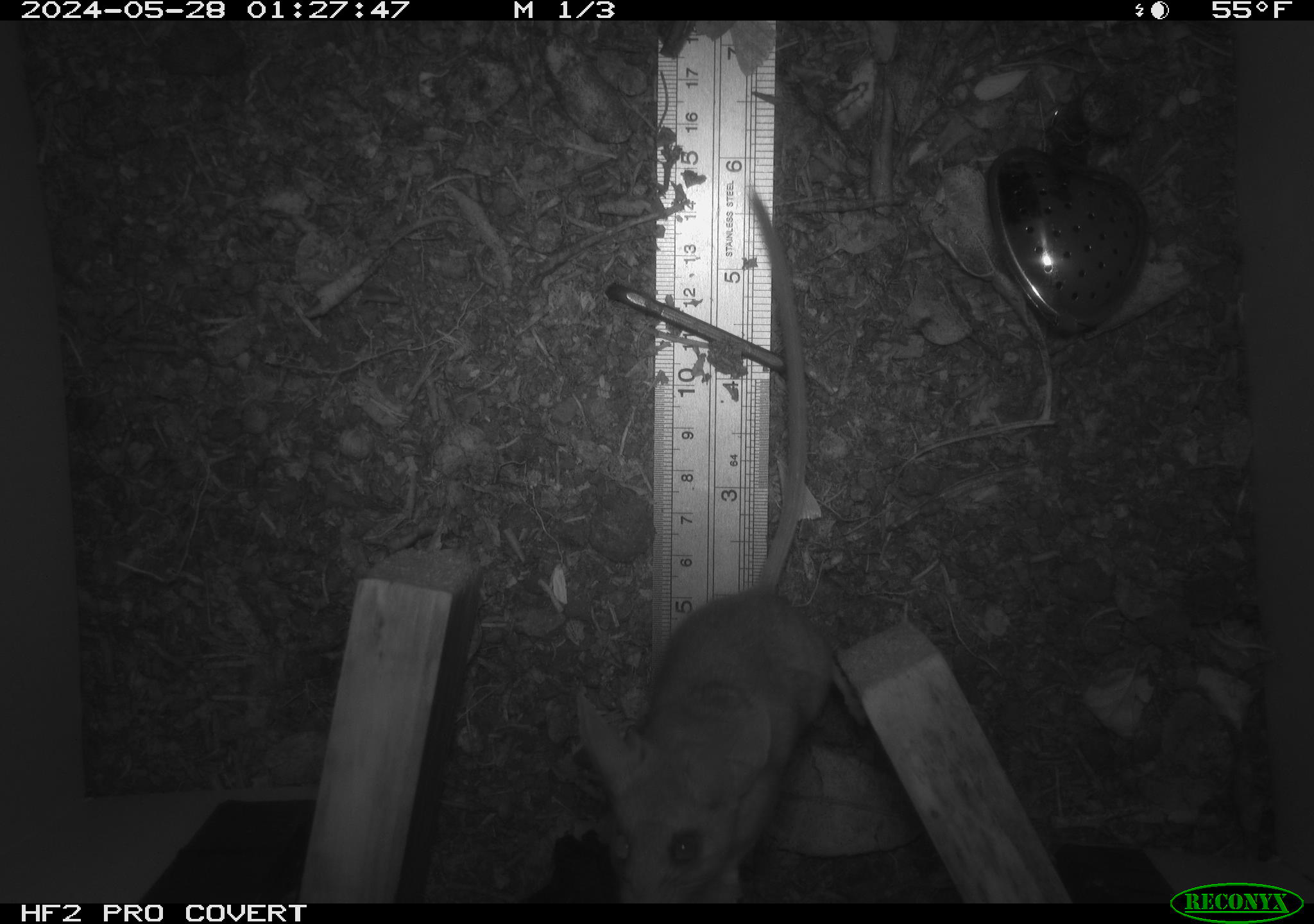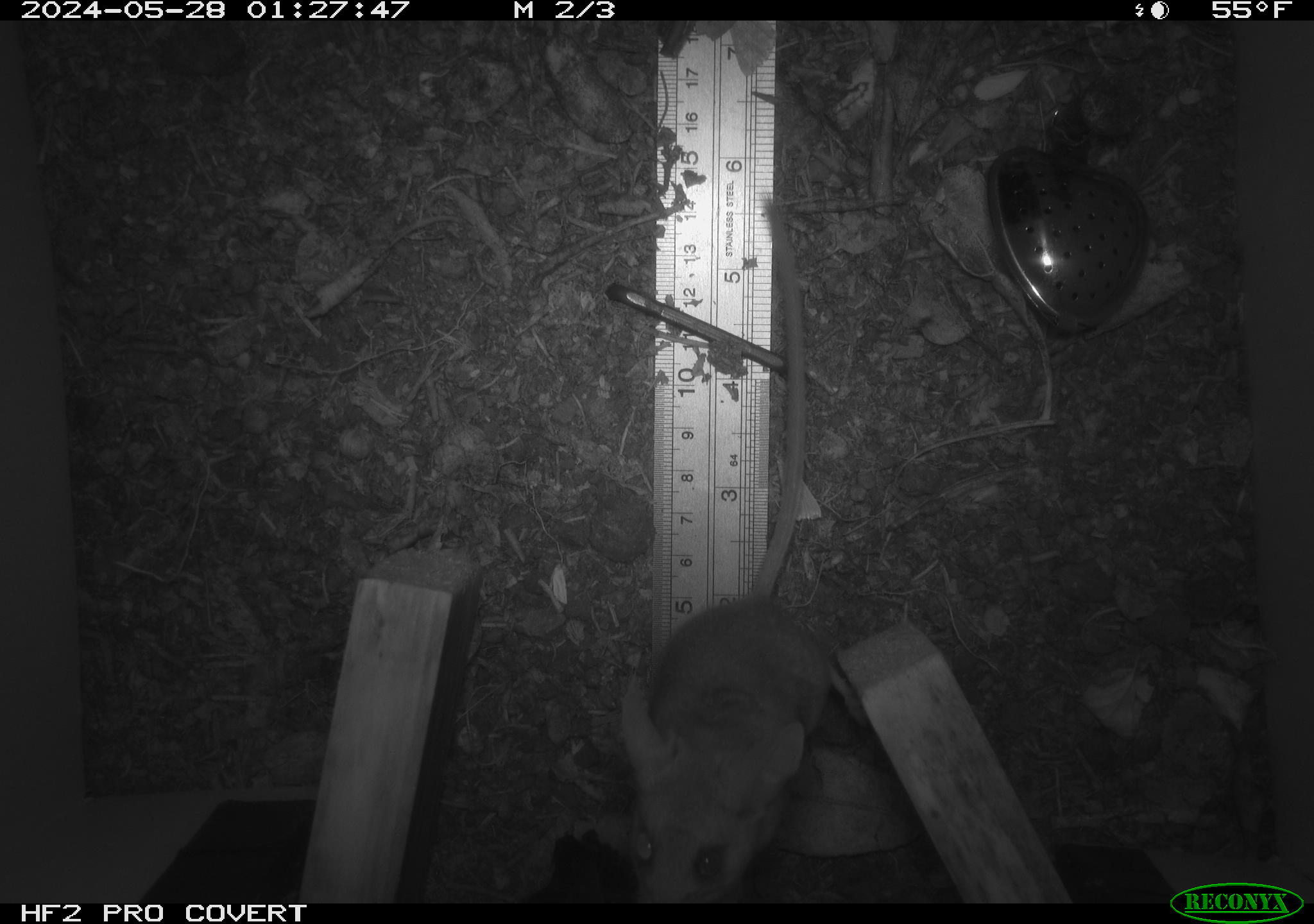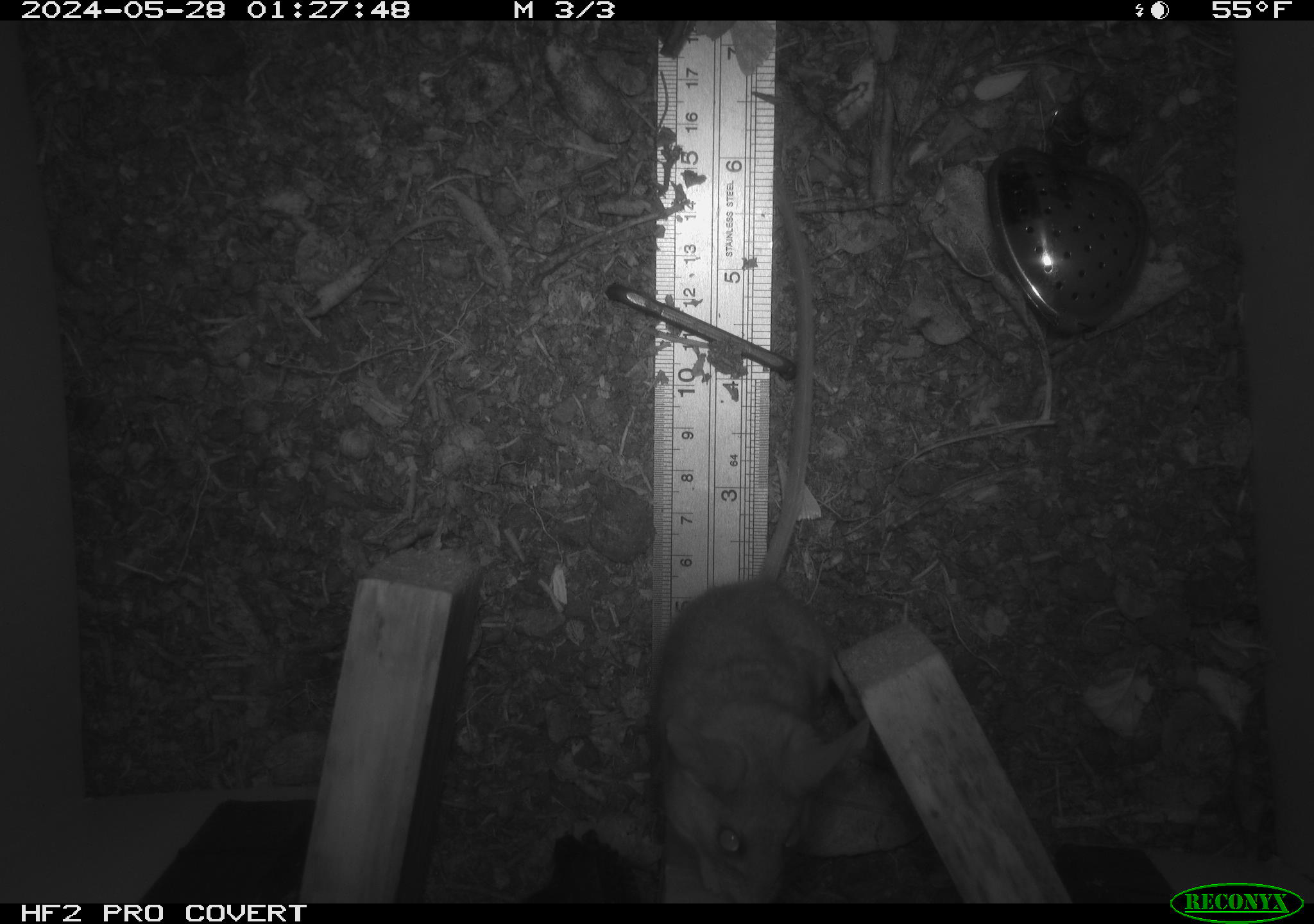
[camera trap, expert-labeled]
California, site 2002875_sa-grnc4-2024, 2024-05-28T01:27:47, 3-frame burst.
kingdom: Animalia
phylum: Chordata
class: Mammalia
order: Rodentia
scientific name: Rodentia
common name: rodent